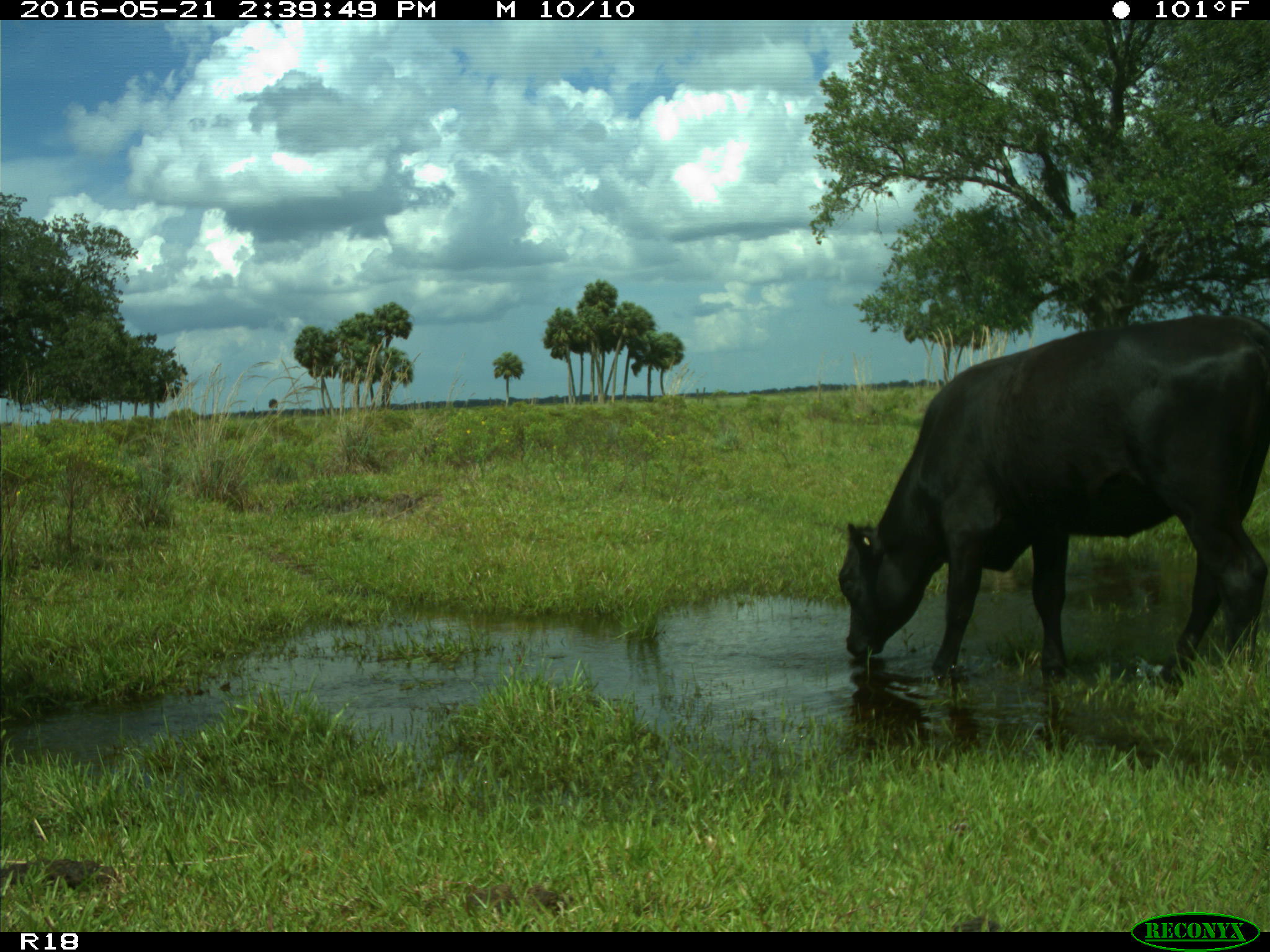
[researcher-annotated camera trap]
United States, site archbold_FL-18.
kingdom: Animalia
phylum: Chordata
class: Mammalia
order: Artiodactyla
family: Bovidae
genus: Bos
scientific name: Bos taurus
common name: domestic cow